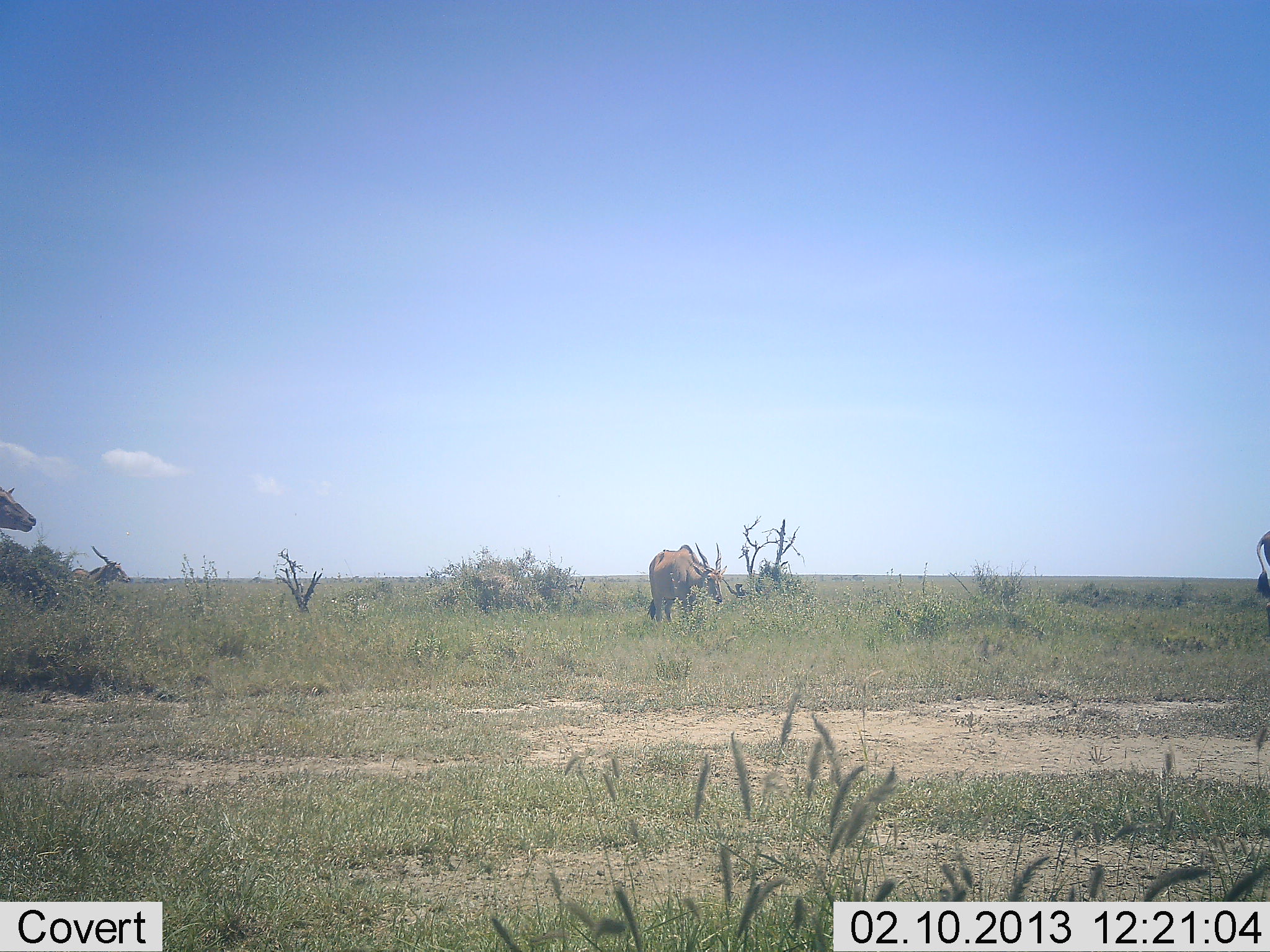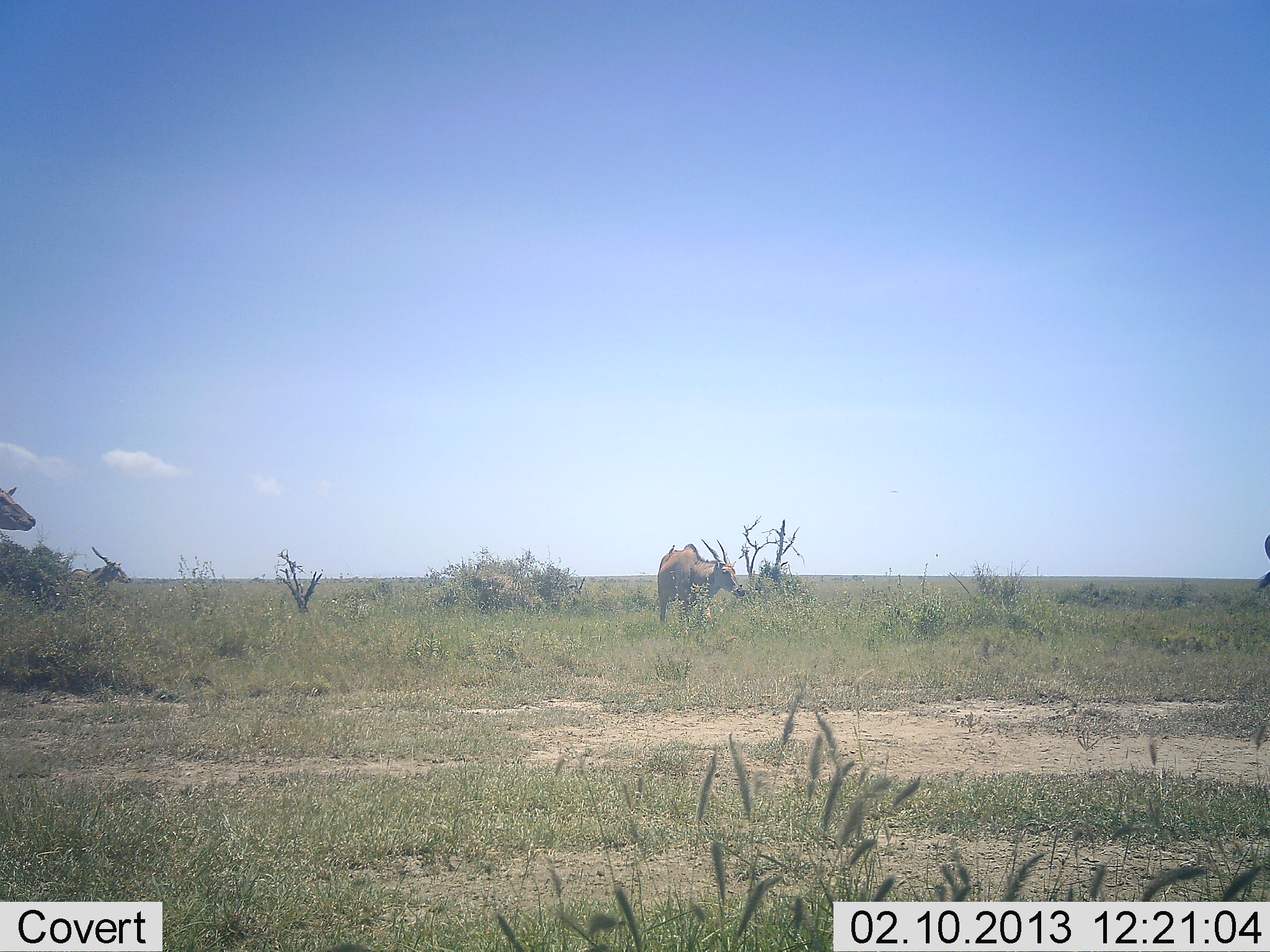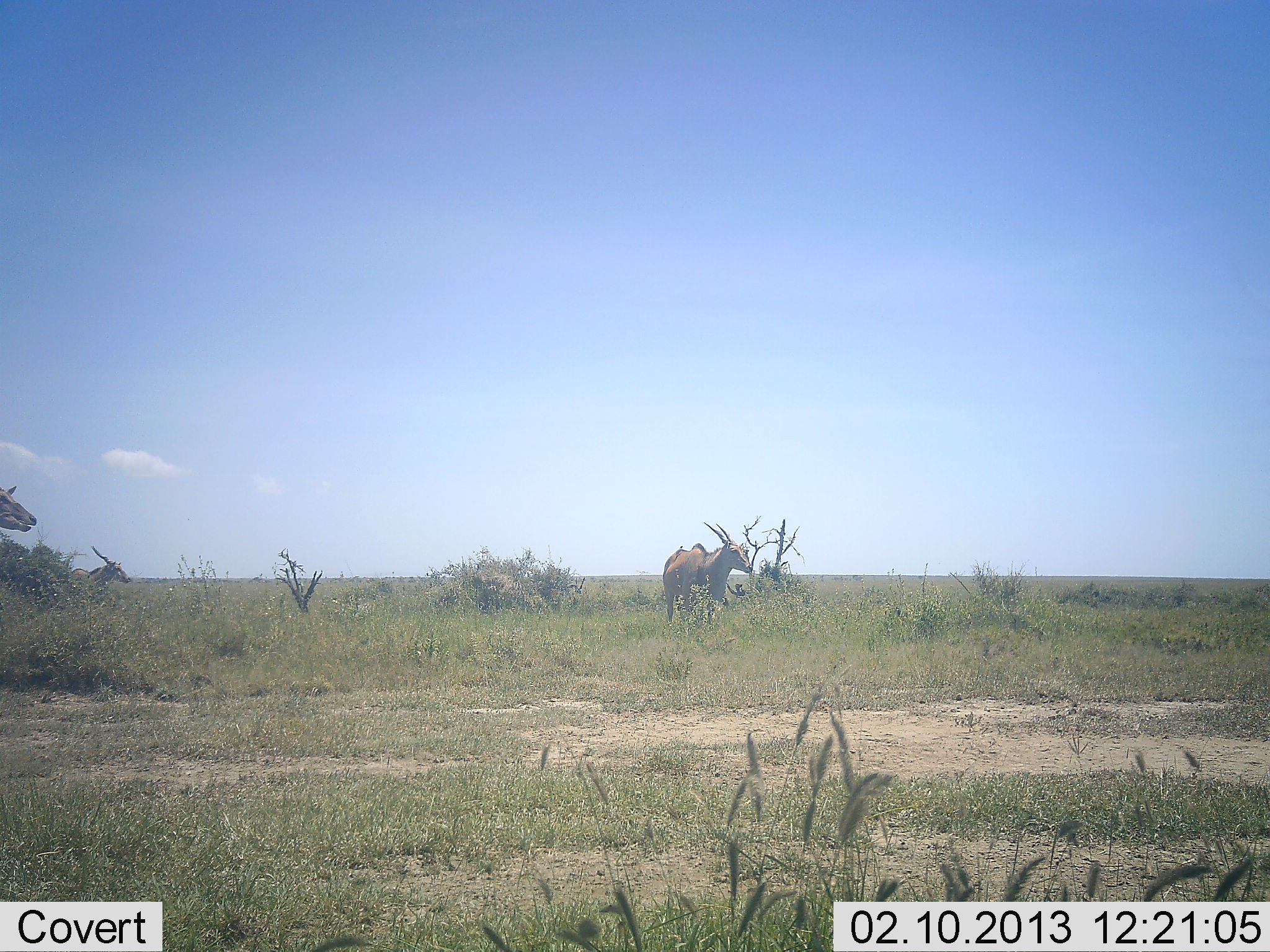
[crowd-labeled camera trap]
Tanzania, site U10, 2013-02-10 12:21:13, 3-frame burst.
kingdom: Animalia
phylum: Chordata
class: Mammalia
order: Artiodactyla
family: Bovidae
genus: Tragelaphus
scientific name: Tragelaphus oryx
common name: eland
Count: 3.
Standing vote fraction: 76%.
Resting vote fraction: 0%.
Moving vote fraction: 47%.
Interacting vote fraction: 0%.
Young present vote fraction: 0%.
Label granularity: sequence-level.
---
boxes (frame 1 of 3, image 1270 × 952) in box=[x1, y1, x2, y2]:
animal: box=[647, 542, 722, 620]; box=[72, 545, 132, 593]; box=[0, 486, 36, 533]; box=[1257, 531, 1270, 624]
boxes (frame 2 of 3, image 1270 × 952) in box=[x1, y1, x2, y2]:
animal: box=[657, 539, 745, 627]; box=[60, 546, 131, 594]; box=[0, 487, 36, 533]; box=[1259, 532, 1270, 592]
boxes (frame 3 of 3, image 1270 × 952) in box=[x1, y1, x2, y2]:
animal: box=[662, 522, 753, 622]; box=[72, 545, 131, 592]; box=[0, 485, 37, 533]